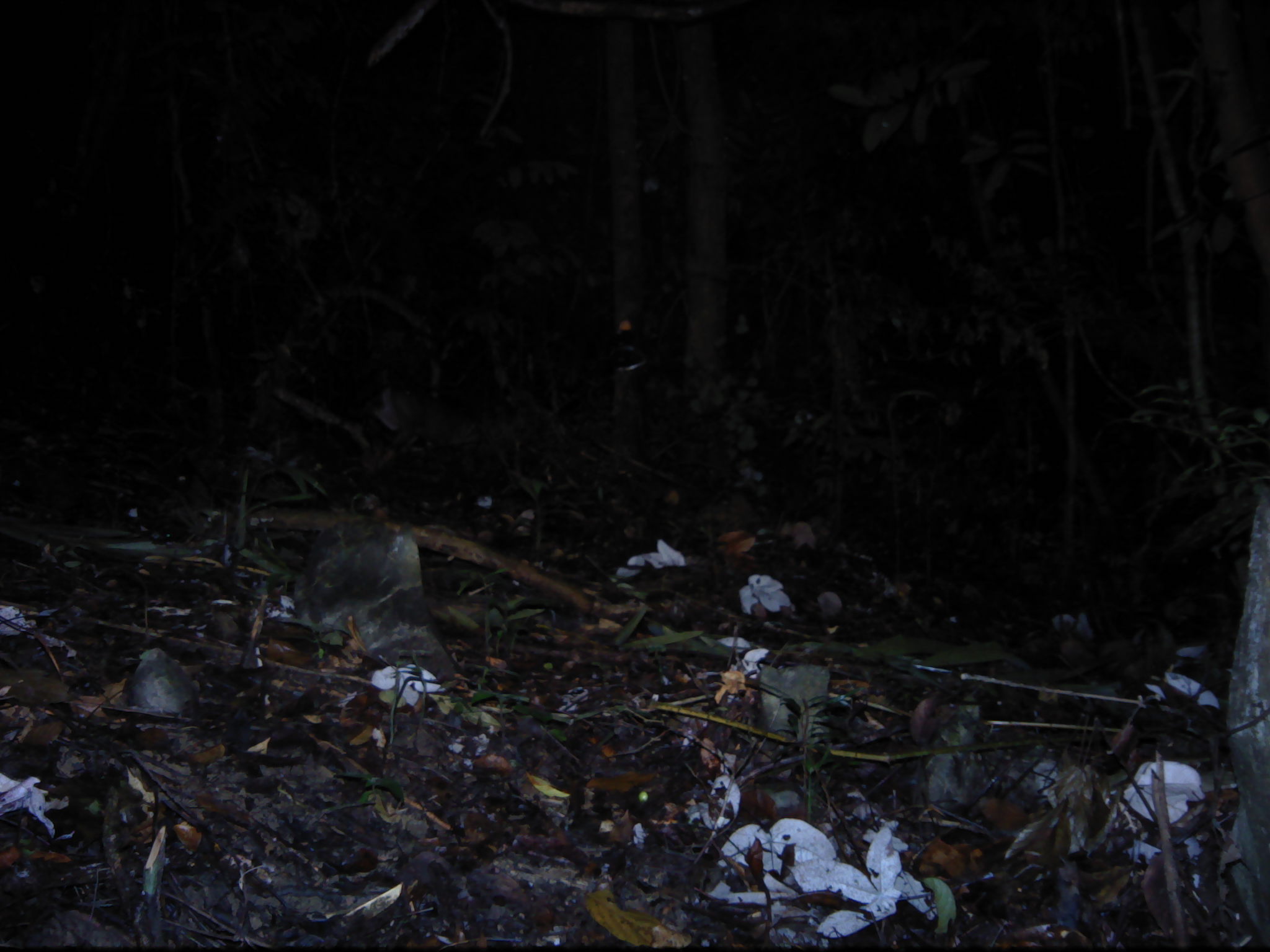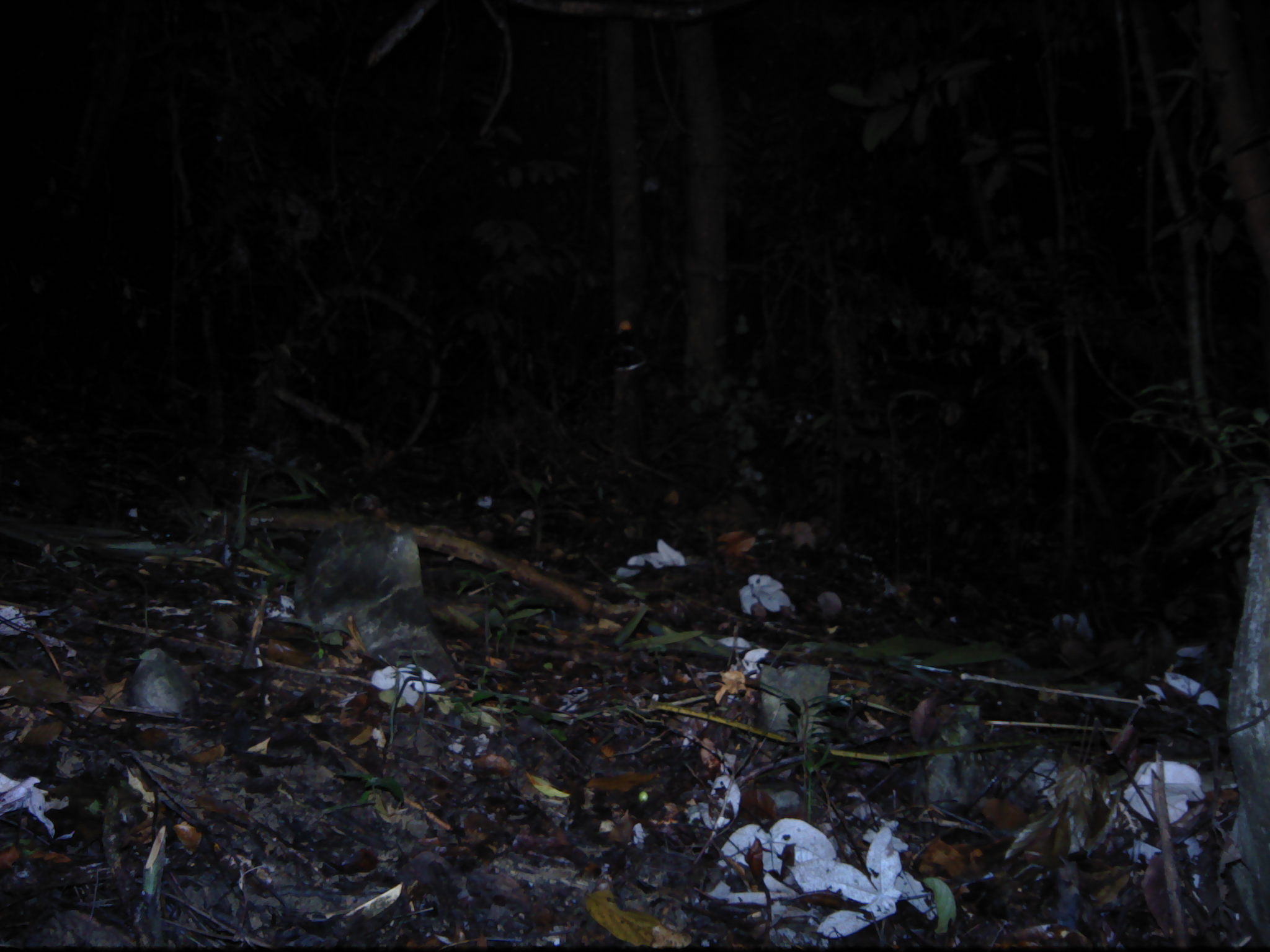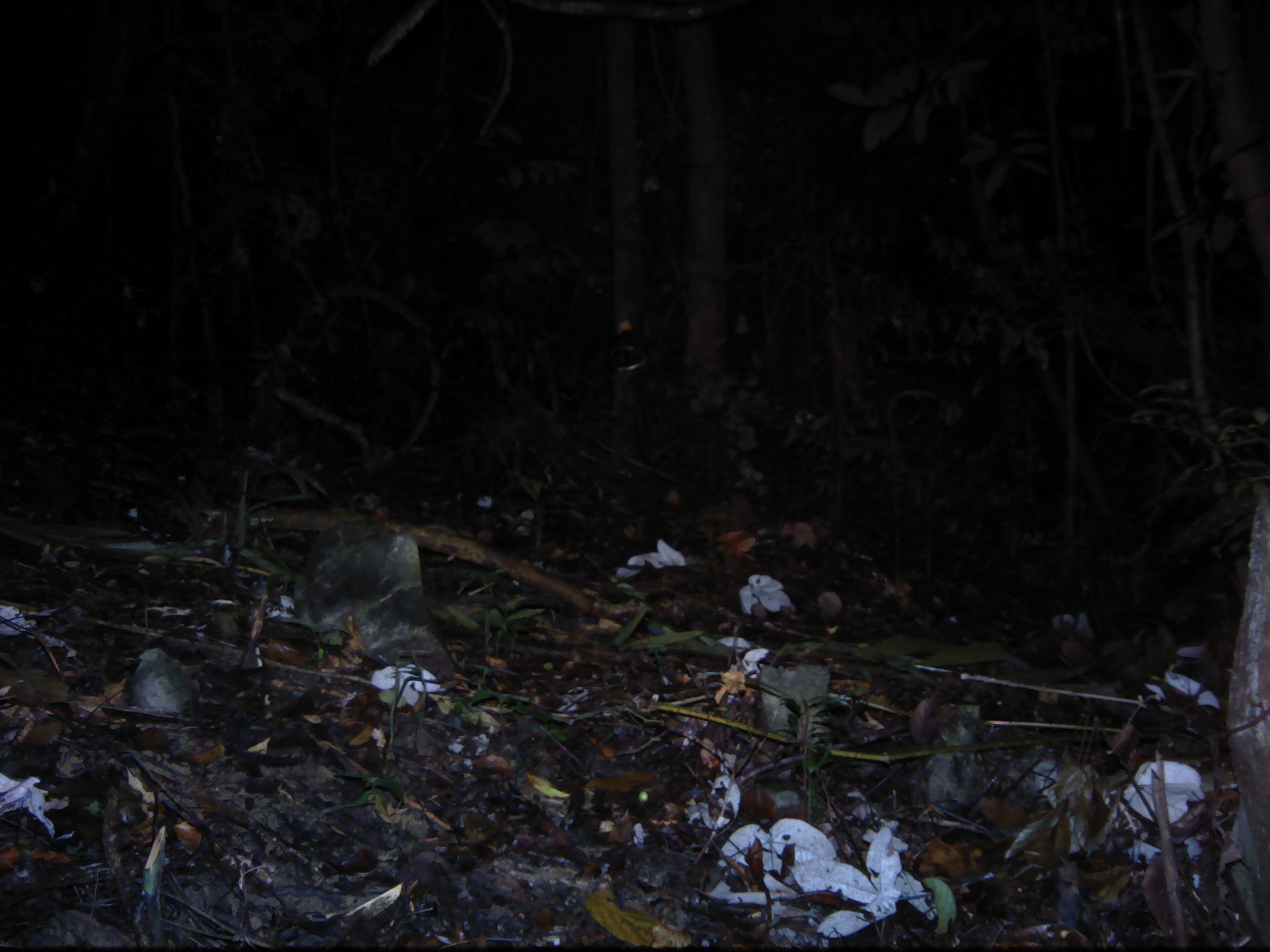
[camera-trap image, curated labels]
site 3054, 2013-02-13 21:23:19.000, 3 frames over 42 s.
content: unidentified animal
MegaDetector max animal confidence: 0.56